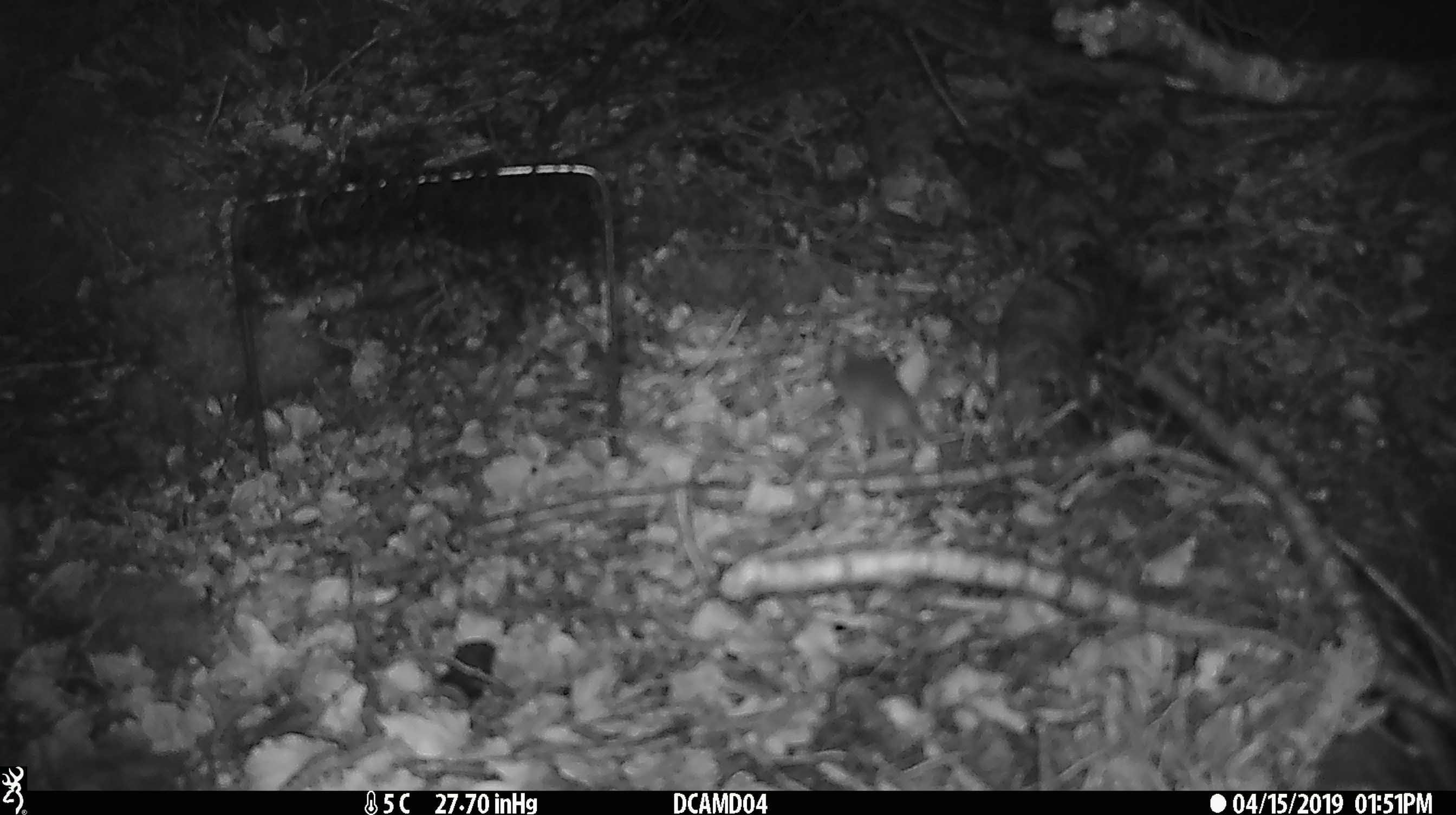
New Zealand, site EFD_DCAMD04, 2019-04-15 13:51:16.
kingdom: Animalia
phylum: Chordata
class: Mammalia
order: Rodentia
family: Muridae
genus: Mus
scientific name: Mus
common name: mouse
Mouse (Mus).